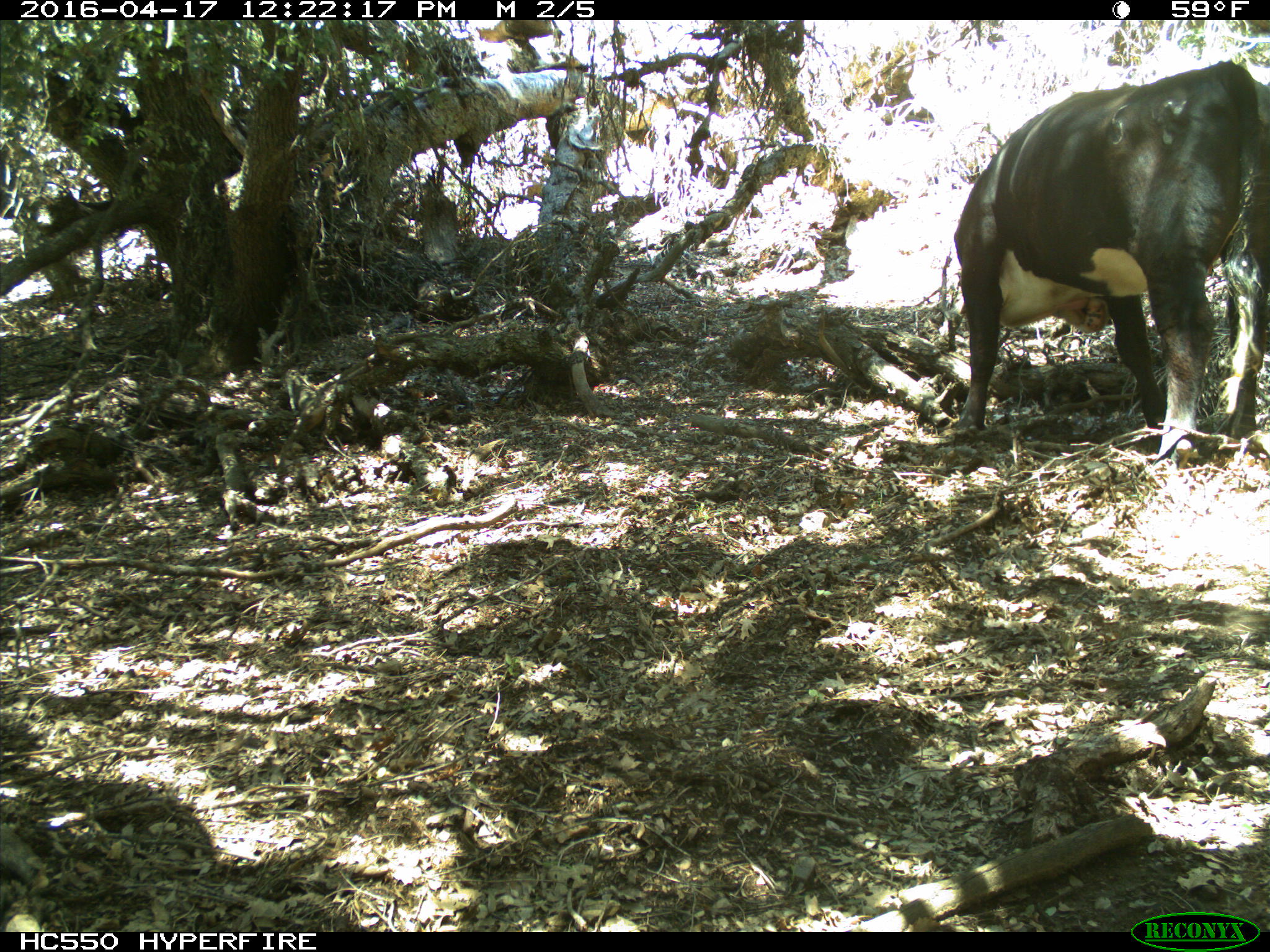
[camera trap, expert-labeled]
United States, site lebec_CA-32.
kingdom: Animalia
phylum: Chordata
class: Mammalia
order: Artiodactyla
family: Bovidae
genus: Bos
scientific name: Bos taurus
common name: domestic cow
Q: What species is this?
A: Bos taurus (domestic cow).